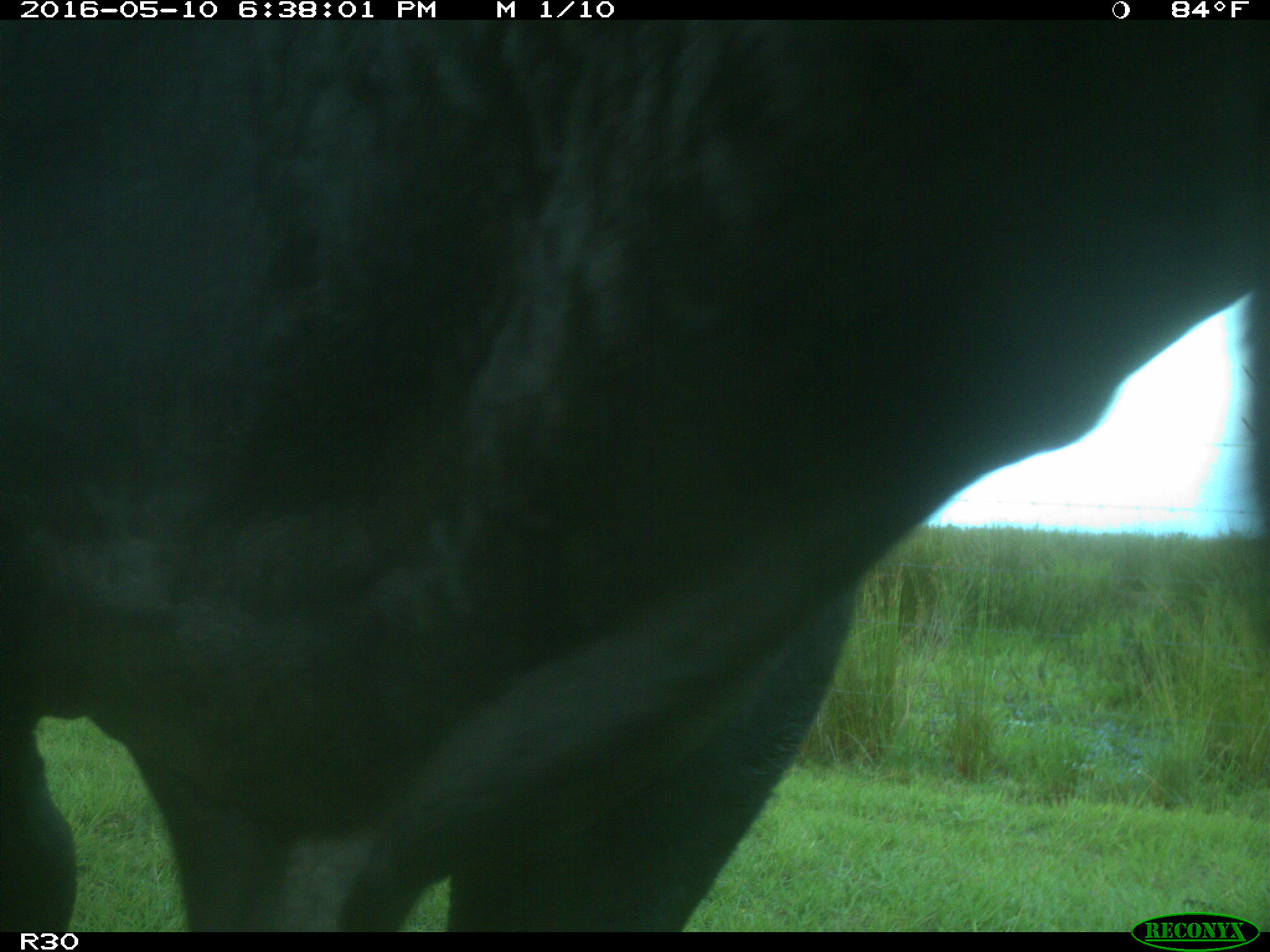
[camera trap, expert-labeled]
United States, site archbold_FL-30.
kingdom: Animalia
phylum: Chordata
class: Mammalia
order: Artiodactyla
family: Bovidae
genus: Bos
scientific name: Bos taurus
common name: domestic cow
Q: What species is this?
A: Bos taurus (domestic cow).